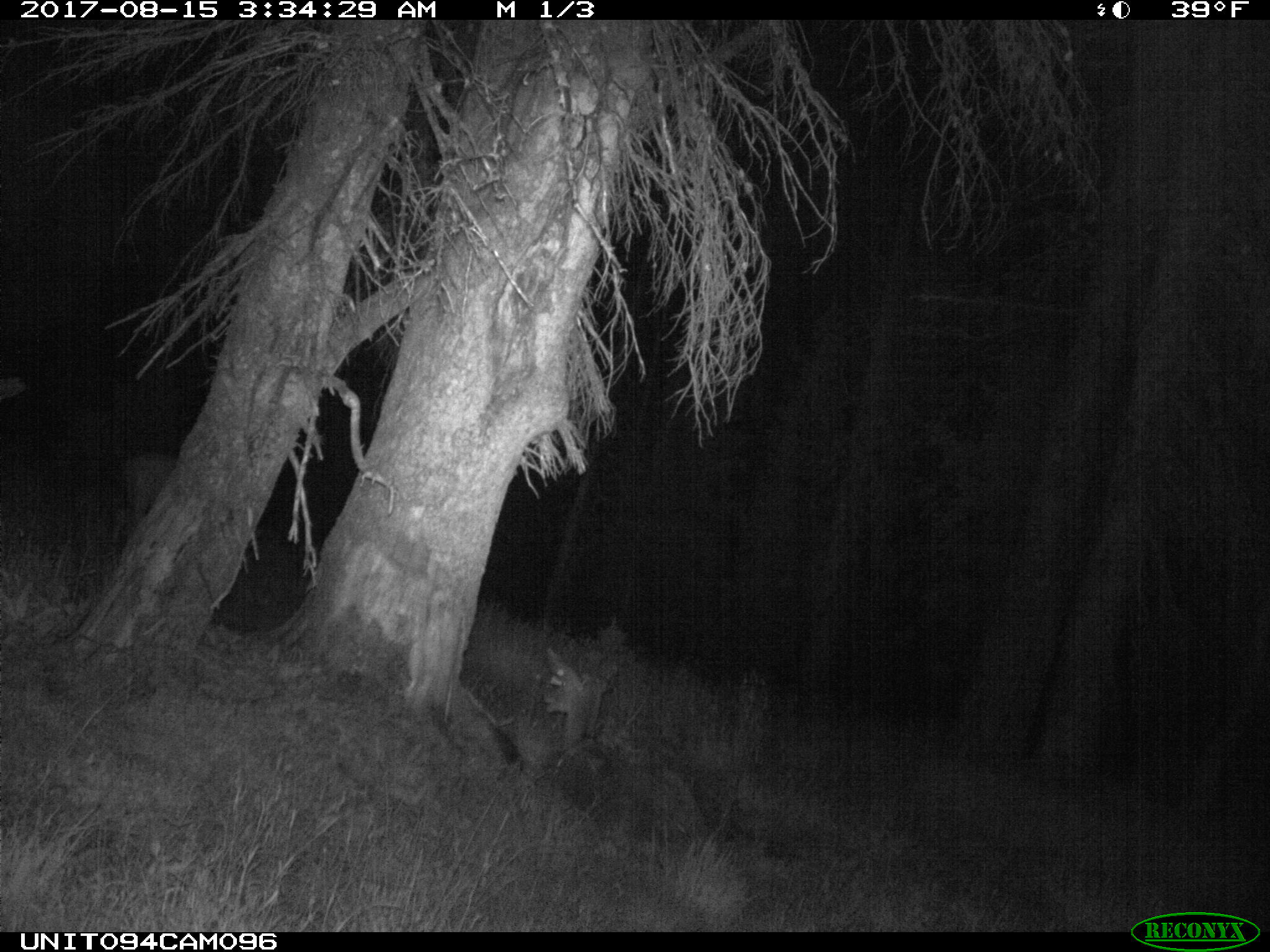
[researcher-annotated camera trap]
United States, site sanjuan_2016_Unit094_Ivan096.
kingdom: Animalia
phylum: Chordata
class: Mammalia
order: Artiodactyla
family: Cervidae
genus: Odocoileus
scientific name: Odocoileus hemionus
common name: mule deer